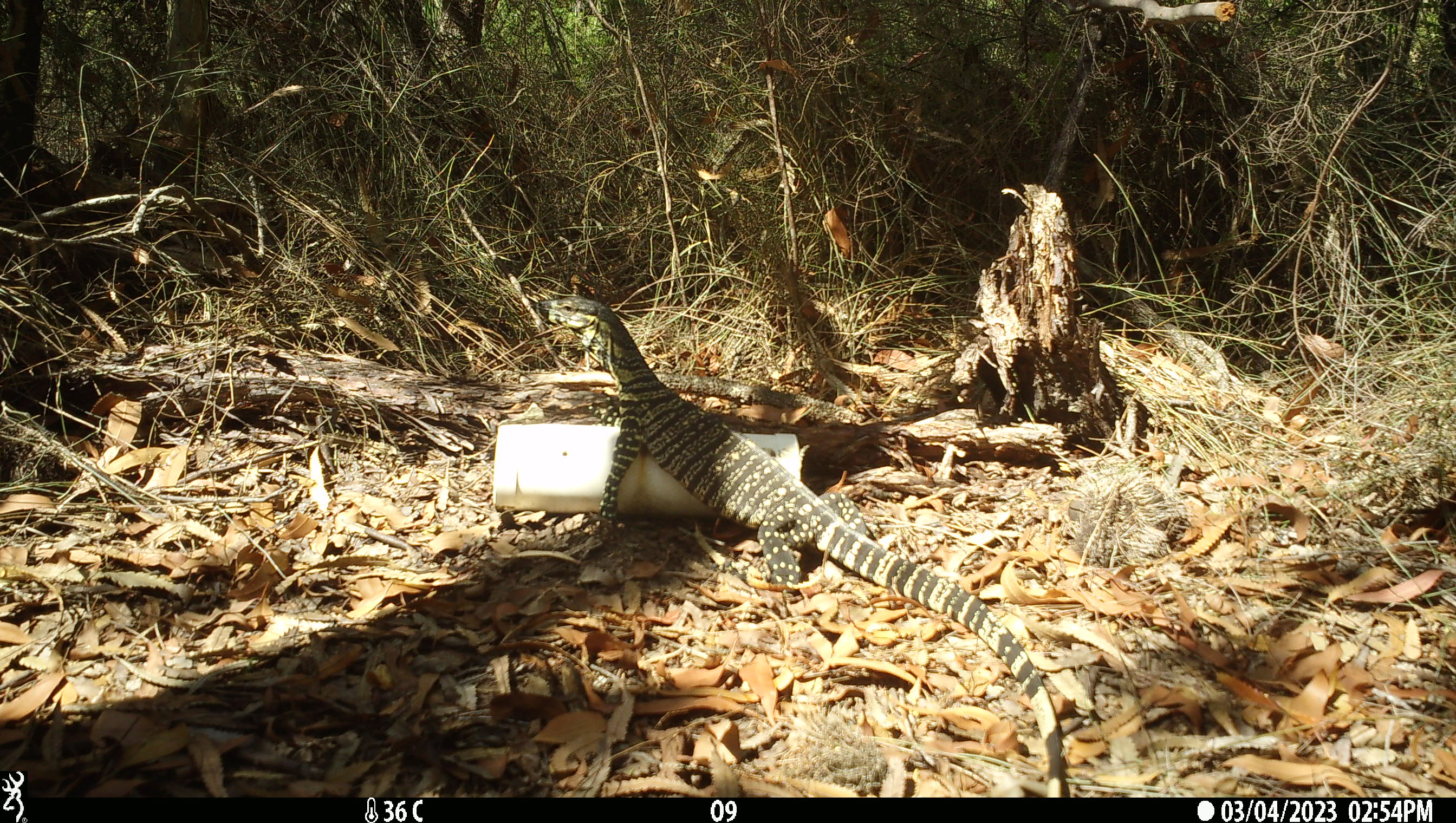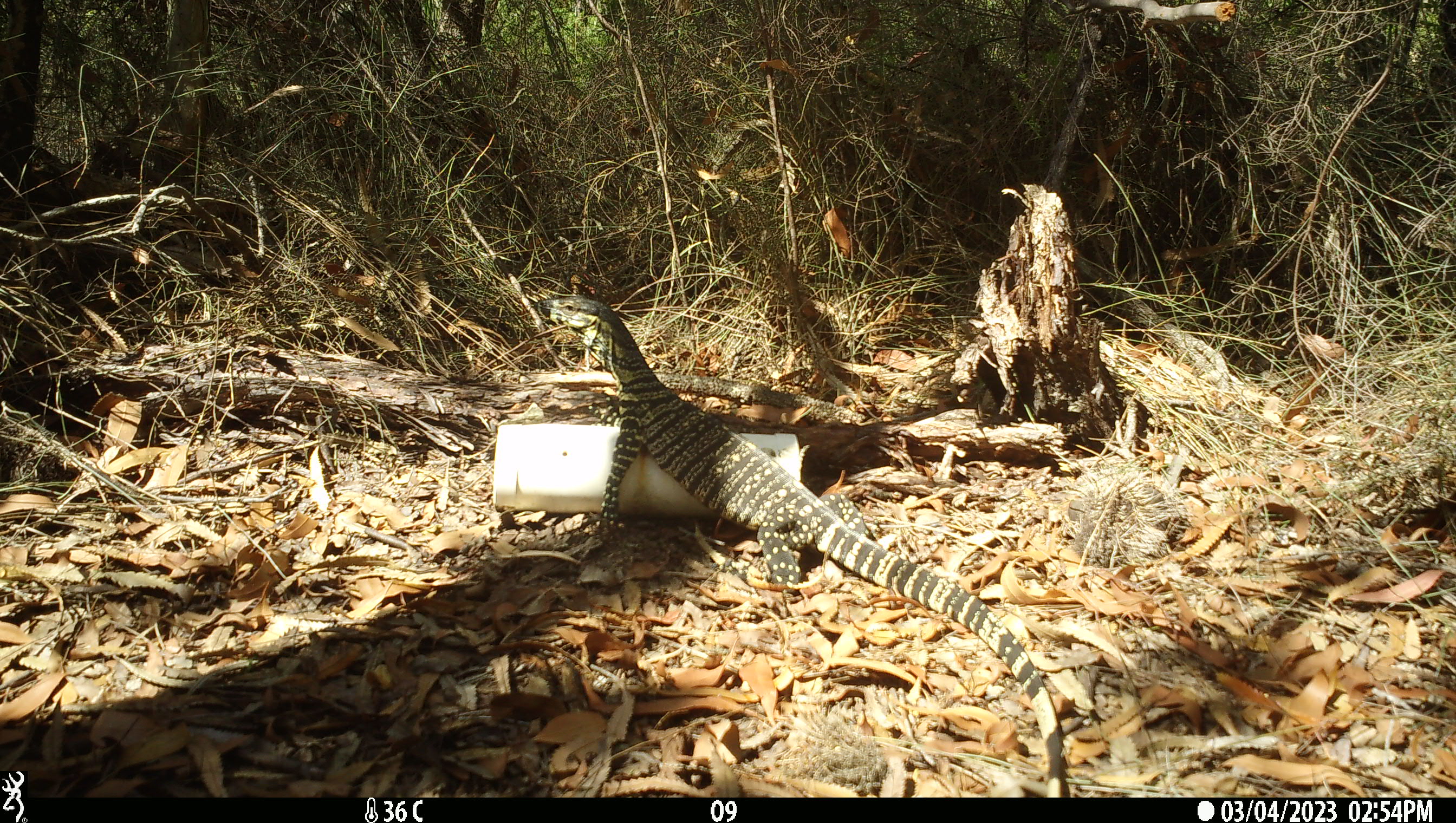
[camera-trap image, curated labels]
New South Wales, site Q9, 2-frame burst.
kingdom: Animalia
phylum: Chordata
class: Reptilia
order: Squamata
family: Varanidae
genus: Varanus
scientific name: Varanus varius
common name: lace monitor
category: goanna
Goanna (lace monitor) (Varanus varius).